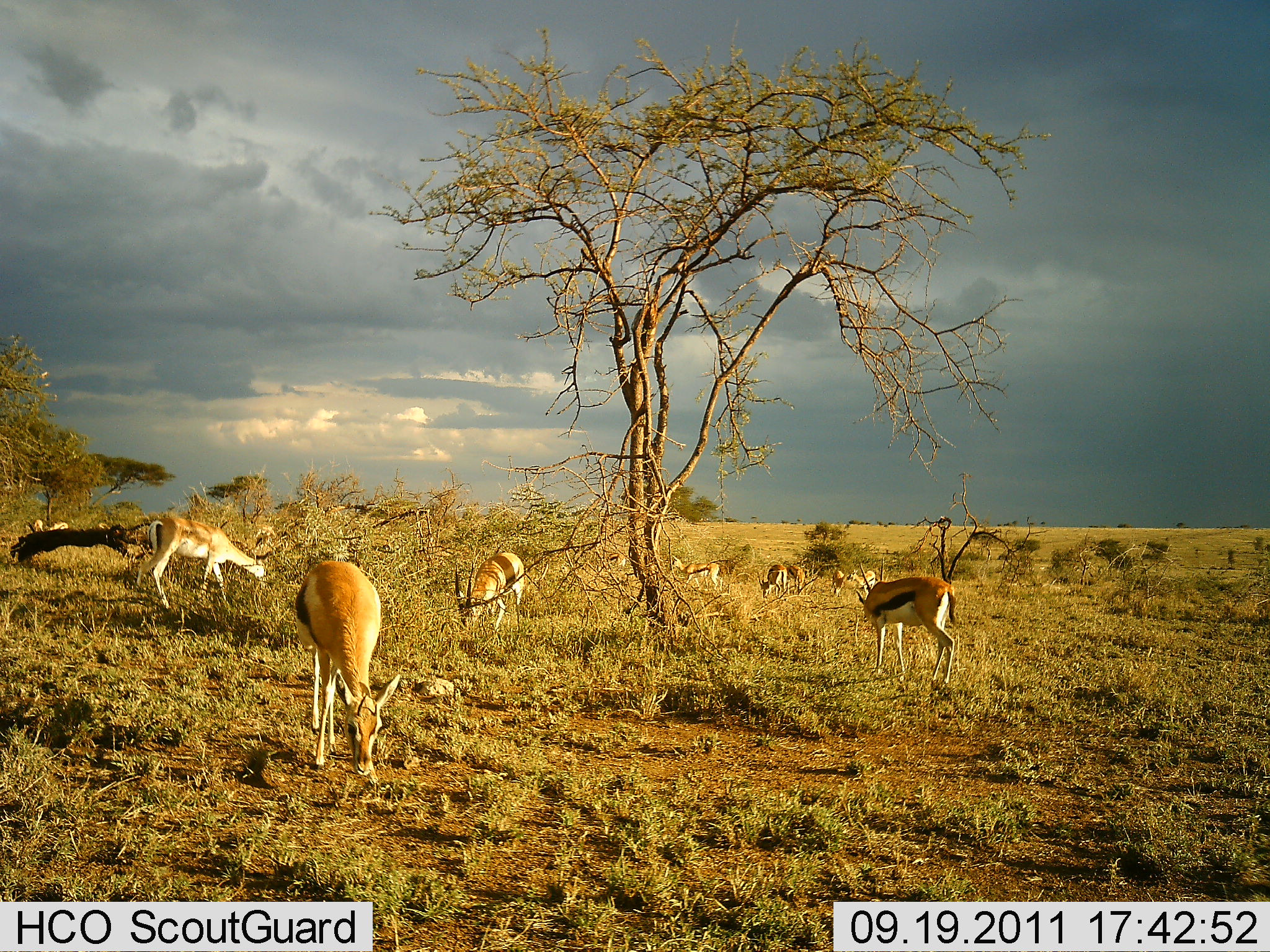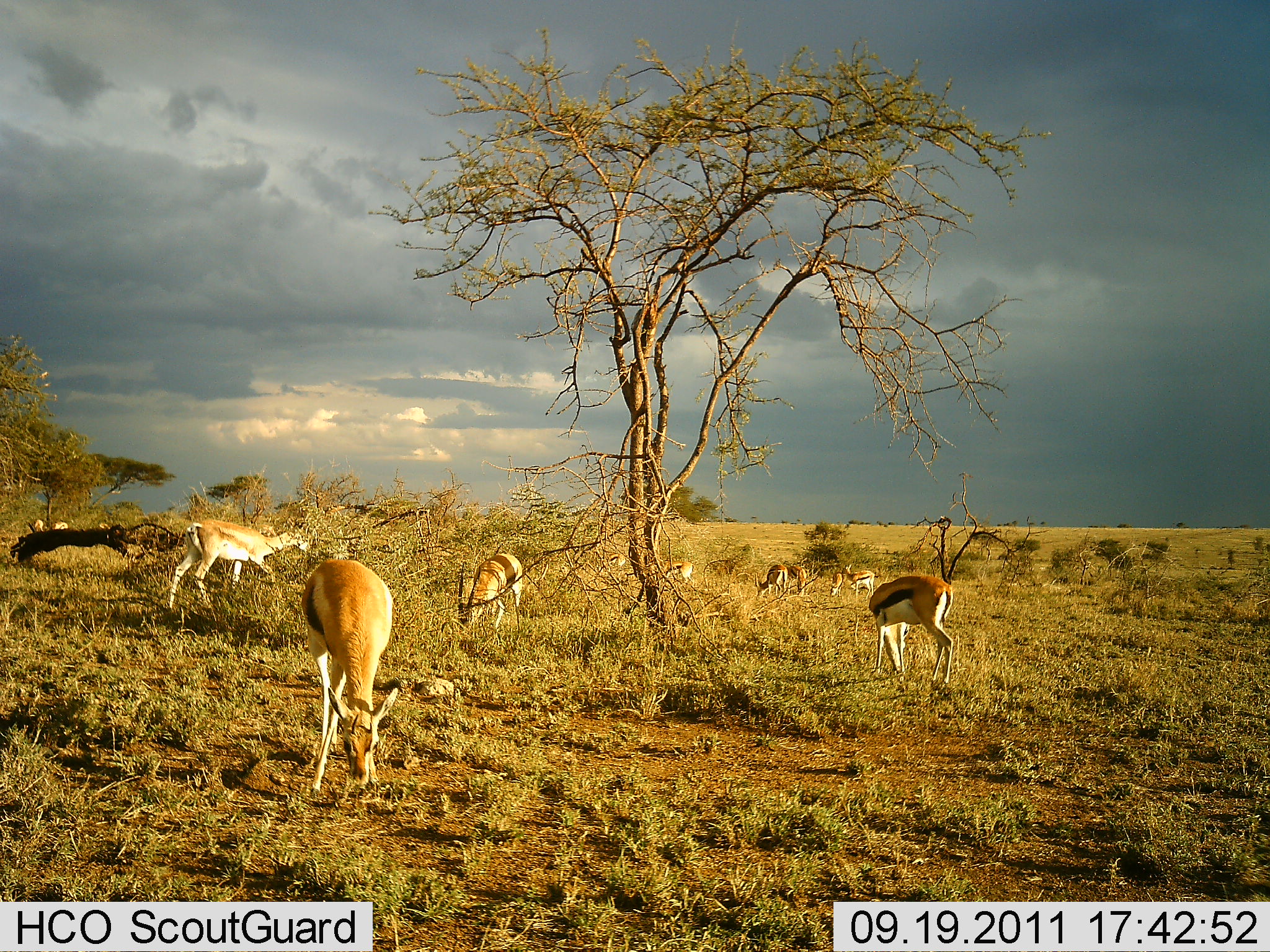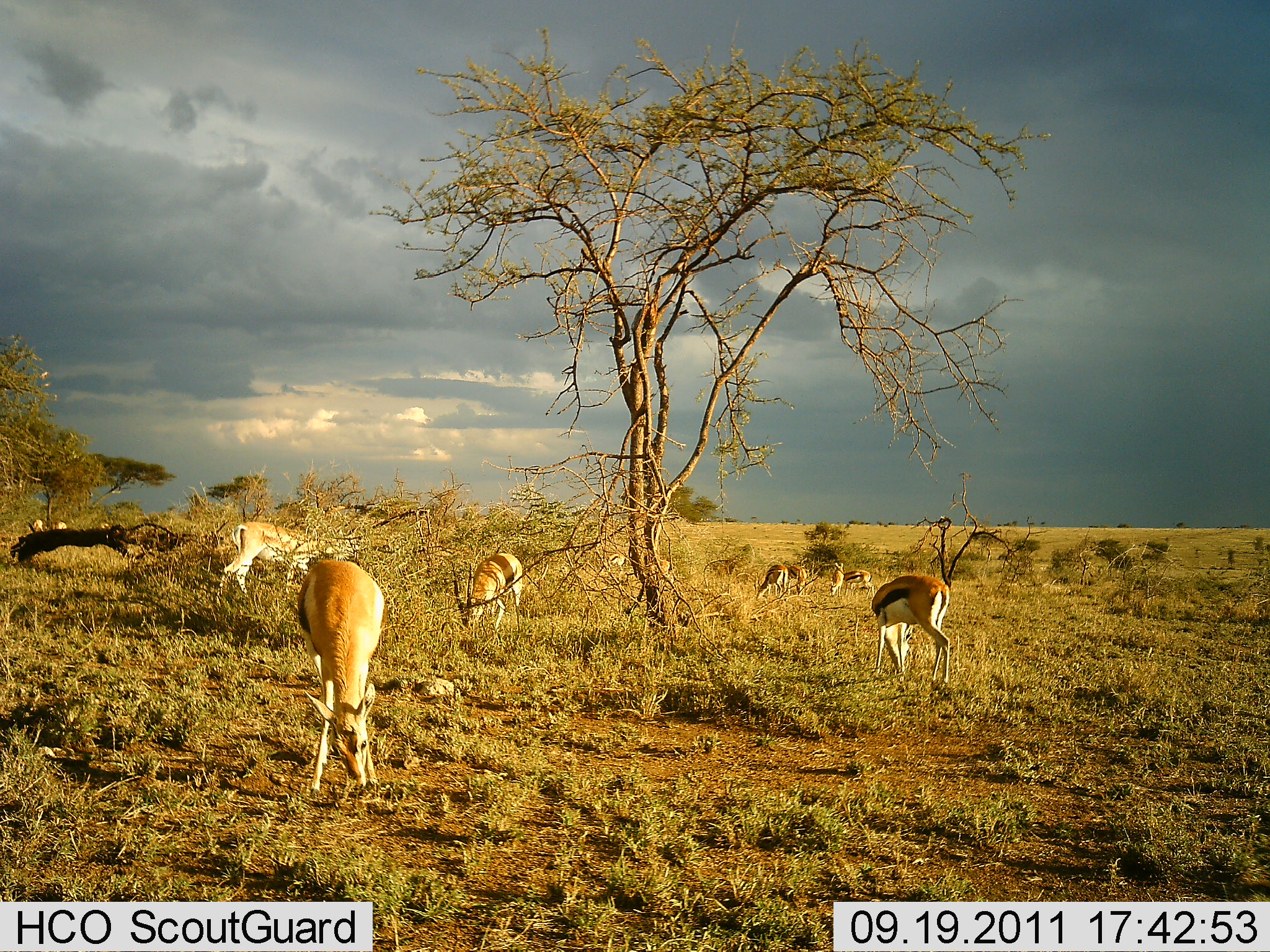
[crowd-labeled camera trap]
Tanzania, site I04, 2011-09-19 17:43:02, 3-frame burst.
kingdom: Animalia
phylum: Chordata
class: Mammalia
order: Artiodactyla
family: Bovidae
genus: Eudorcas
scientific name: Eudorcas thomsonii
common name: thomson's gazelle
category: gazellethomsons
Gazellethomsons (thomson's gazelle) (Eudorcas thomsonii), count 11-50. Behavior (volunteer vote fractions): standing 40%, resting 0%, moving 40%, interacting 0%. Young present (vote fraction): 0%. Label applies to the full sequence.